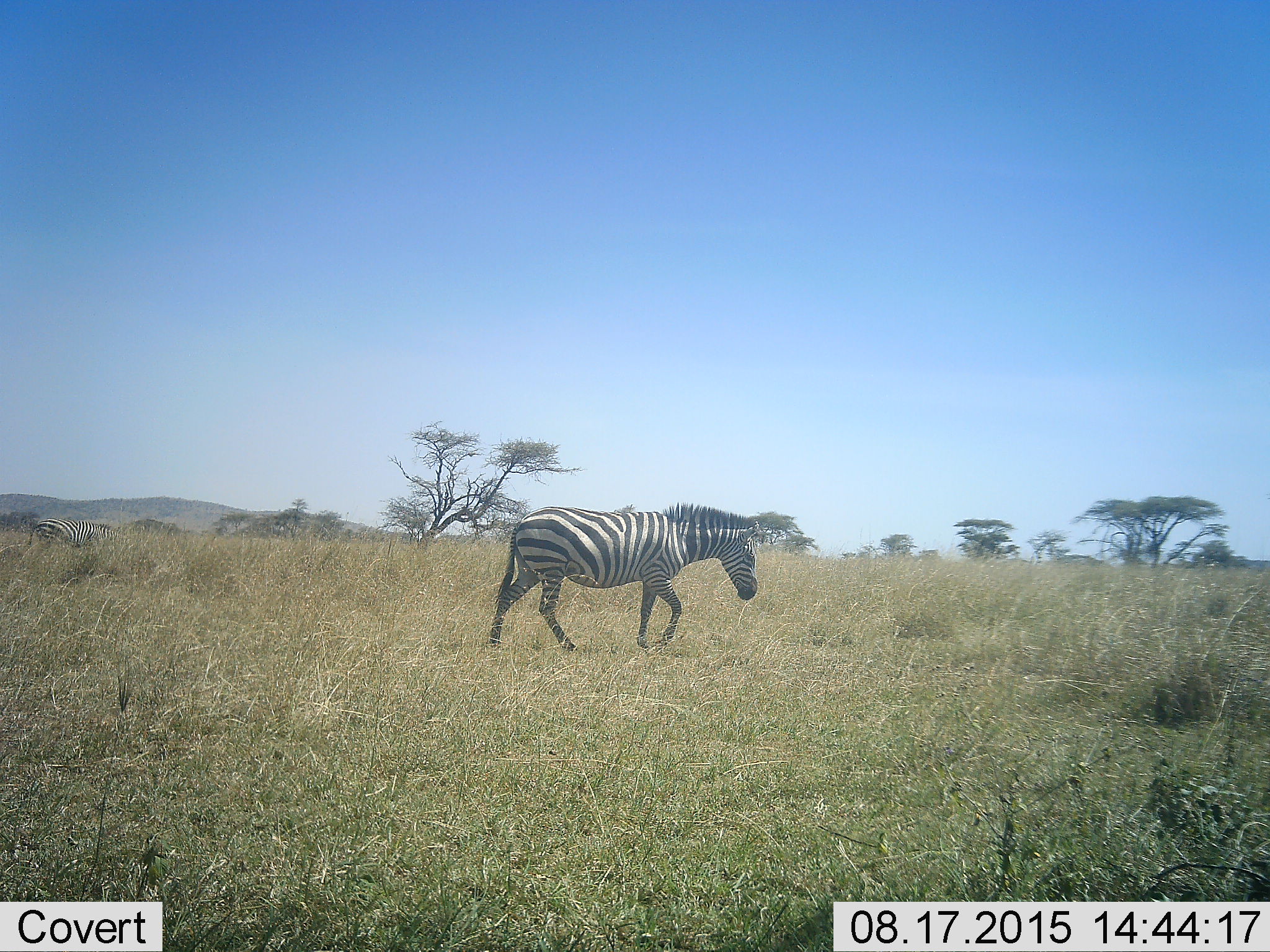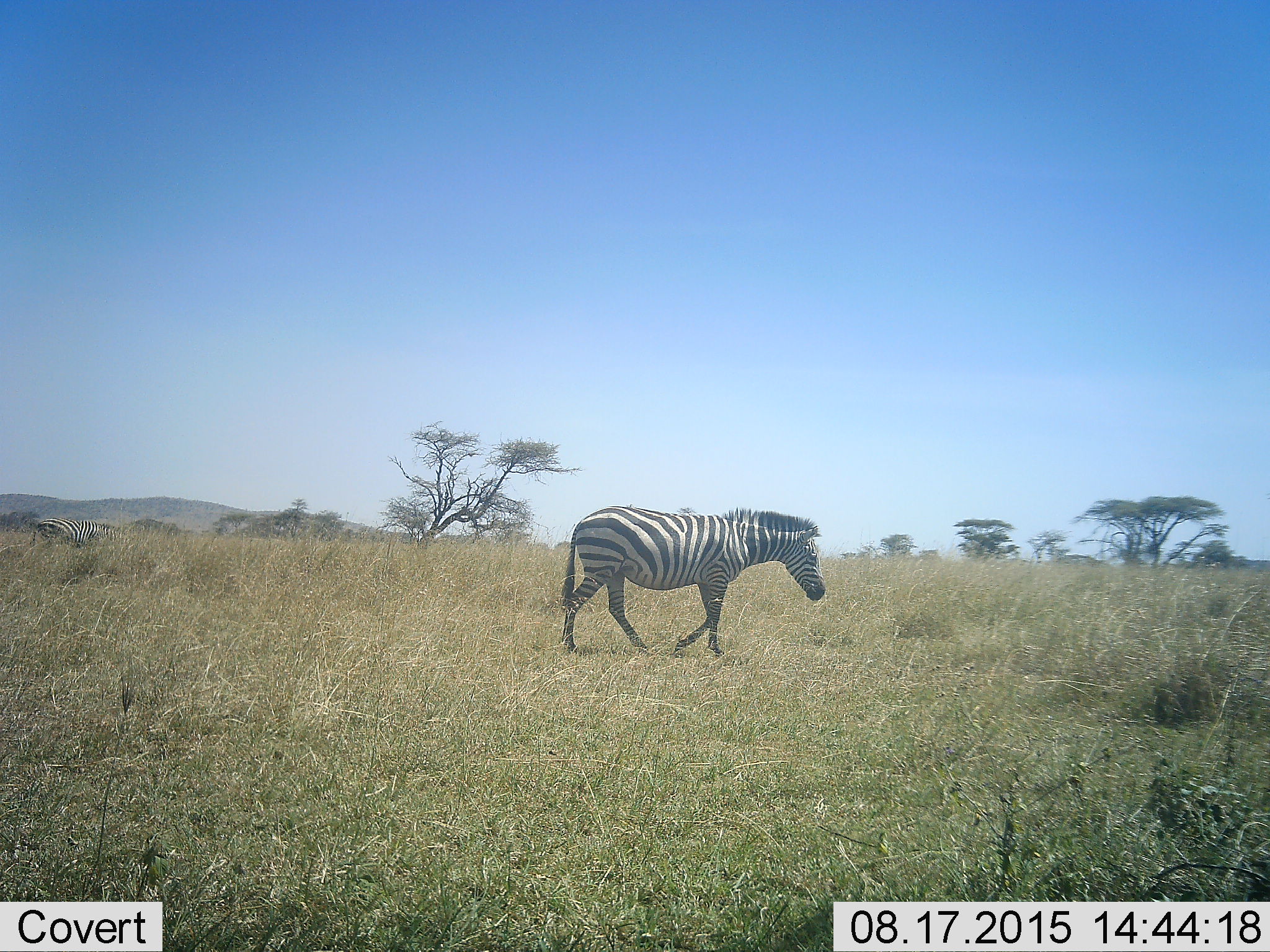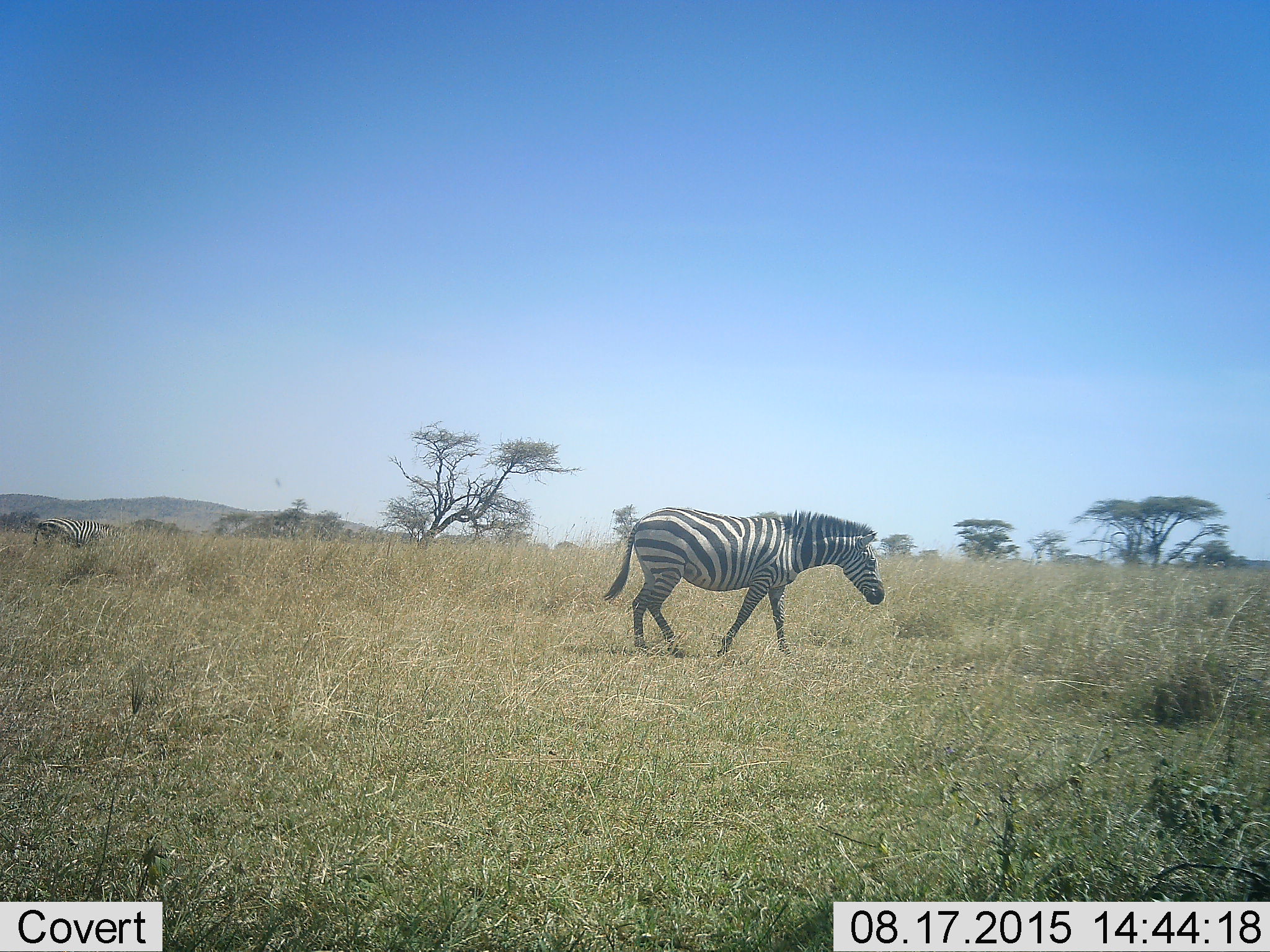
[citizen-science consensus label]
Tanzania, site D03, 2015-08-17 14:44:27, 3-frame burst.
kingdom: Animalia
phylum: Chordata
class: Mammalia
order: Perissodactyla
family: Equidae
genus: Equus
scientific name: Equus quagga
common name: plains zebra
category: zebra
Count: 1.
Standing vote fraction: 25%.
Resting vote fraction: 0%.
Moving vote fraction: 94%.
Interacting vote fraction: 0%.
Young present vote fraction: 0%.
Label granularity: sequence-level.